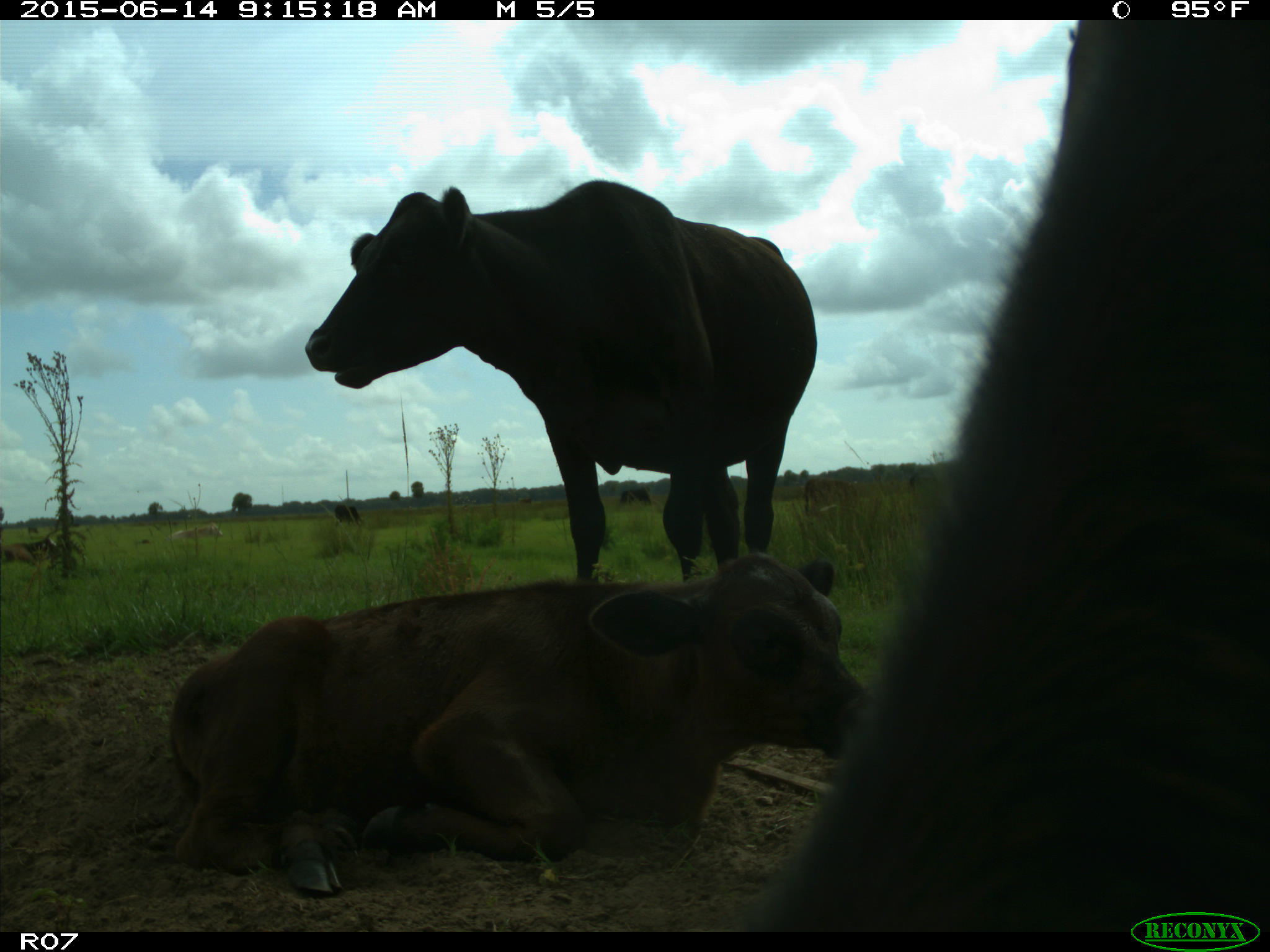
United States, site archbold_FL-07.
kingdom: Animalia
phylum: Chordata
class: Mammalia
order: Artiodactyla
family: Bovidae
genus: Bos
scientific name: Bos taurus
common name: domestic cow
Bos taurus (domestic cow).